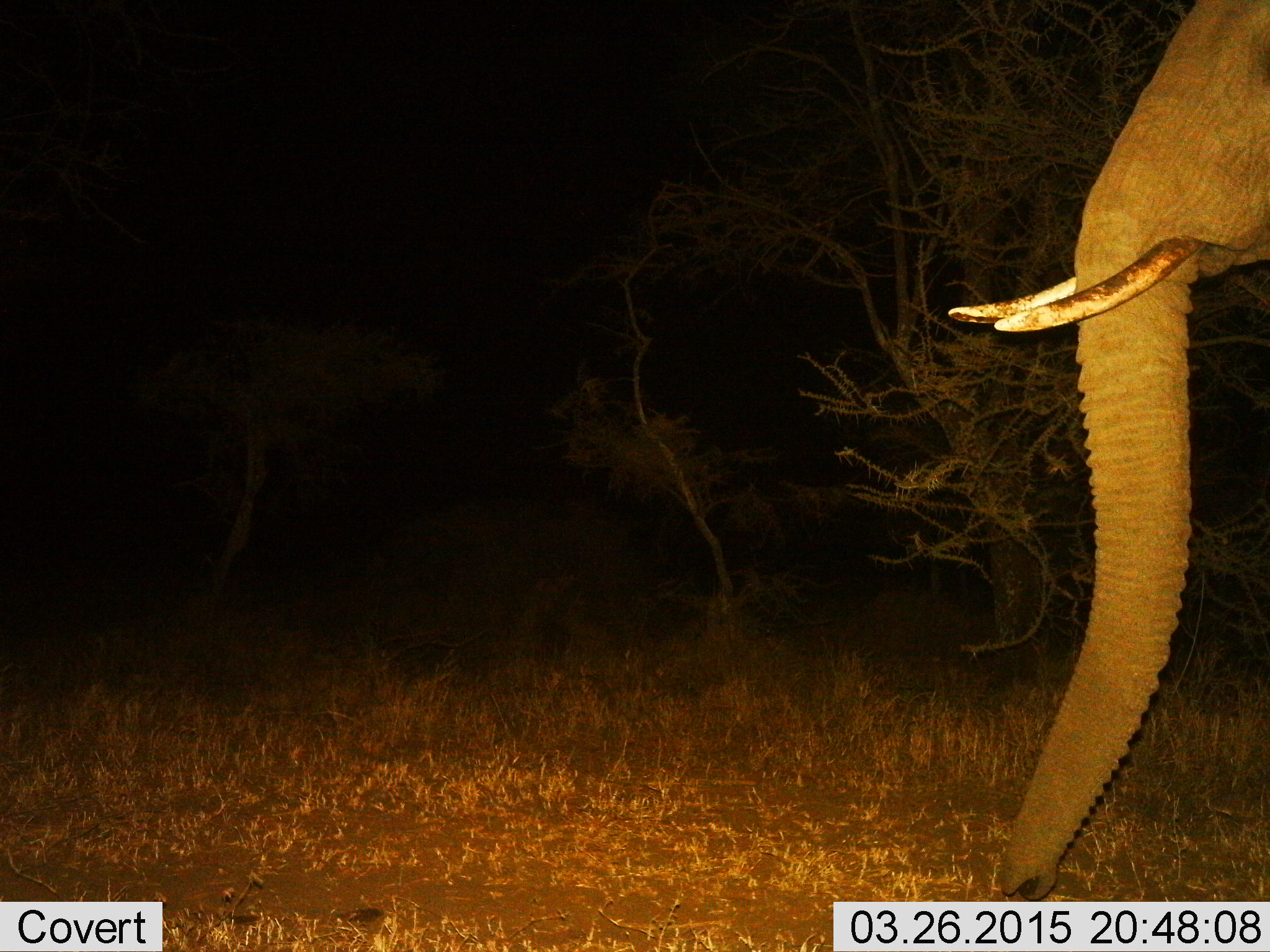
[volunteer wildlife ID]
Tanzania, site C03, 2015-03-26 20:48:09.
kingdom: Animalia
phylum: Chordata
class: Mammalia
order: Proboscidea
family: Elephantidae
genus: Loxodonta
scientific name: Loxodonta africana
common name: african bush elephant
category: elephant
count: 1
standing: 80%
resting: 10%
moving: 30%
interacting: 0%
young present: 0%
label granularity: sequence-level